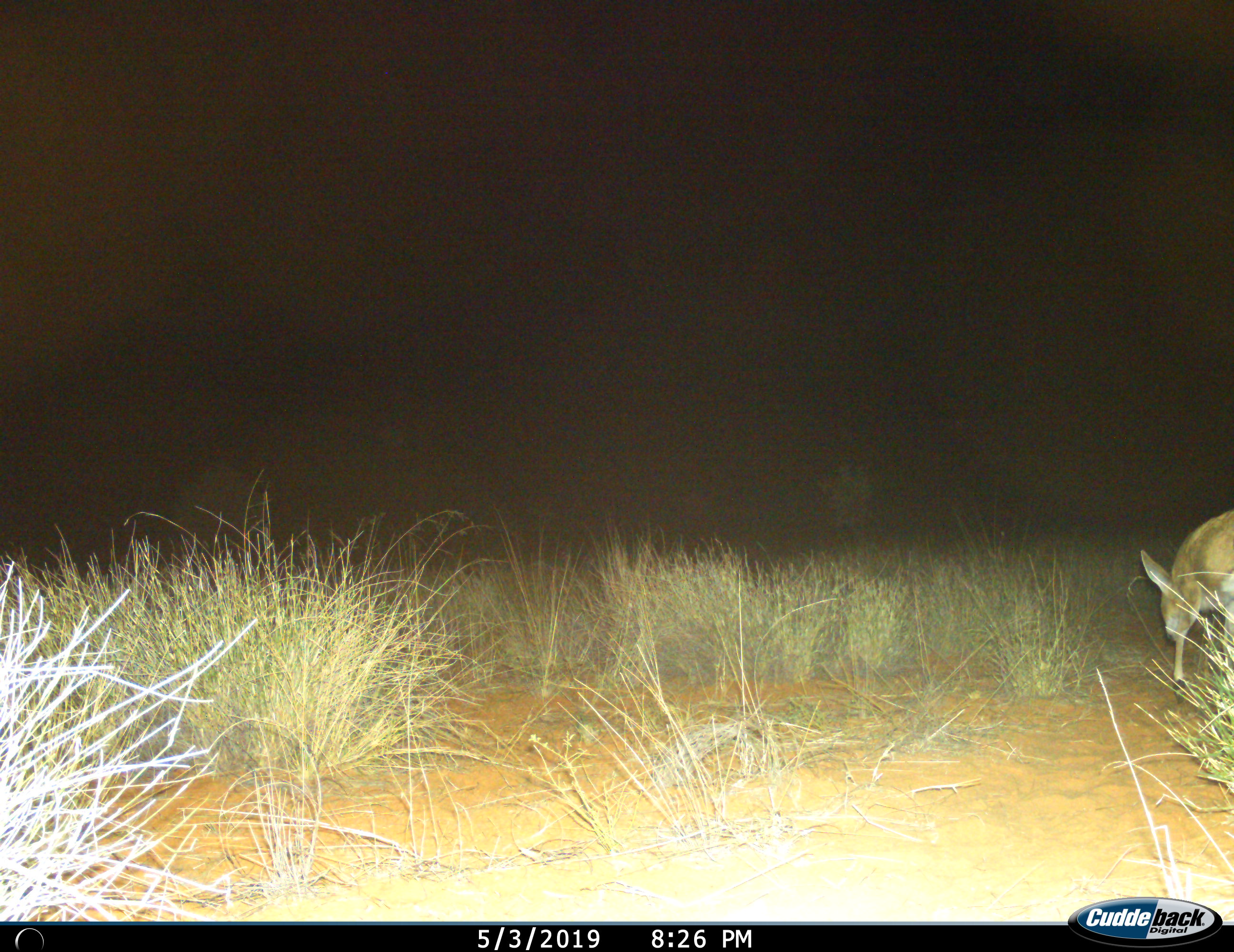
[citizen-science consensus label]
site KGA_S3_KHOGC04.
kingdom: Animalia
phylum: Chordata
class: Mammalia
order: Artiodactyla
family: Bovidae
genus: Sylvicapra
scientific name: Sylvicapra grimmia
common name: common duiker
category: duikercommongrey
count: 1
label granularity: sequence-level